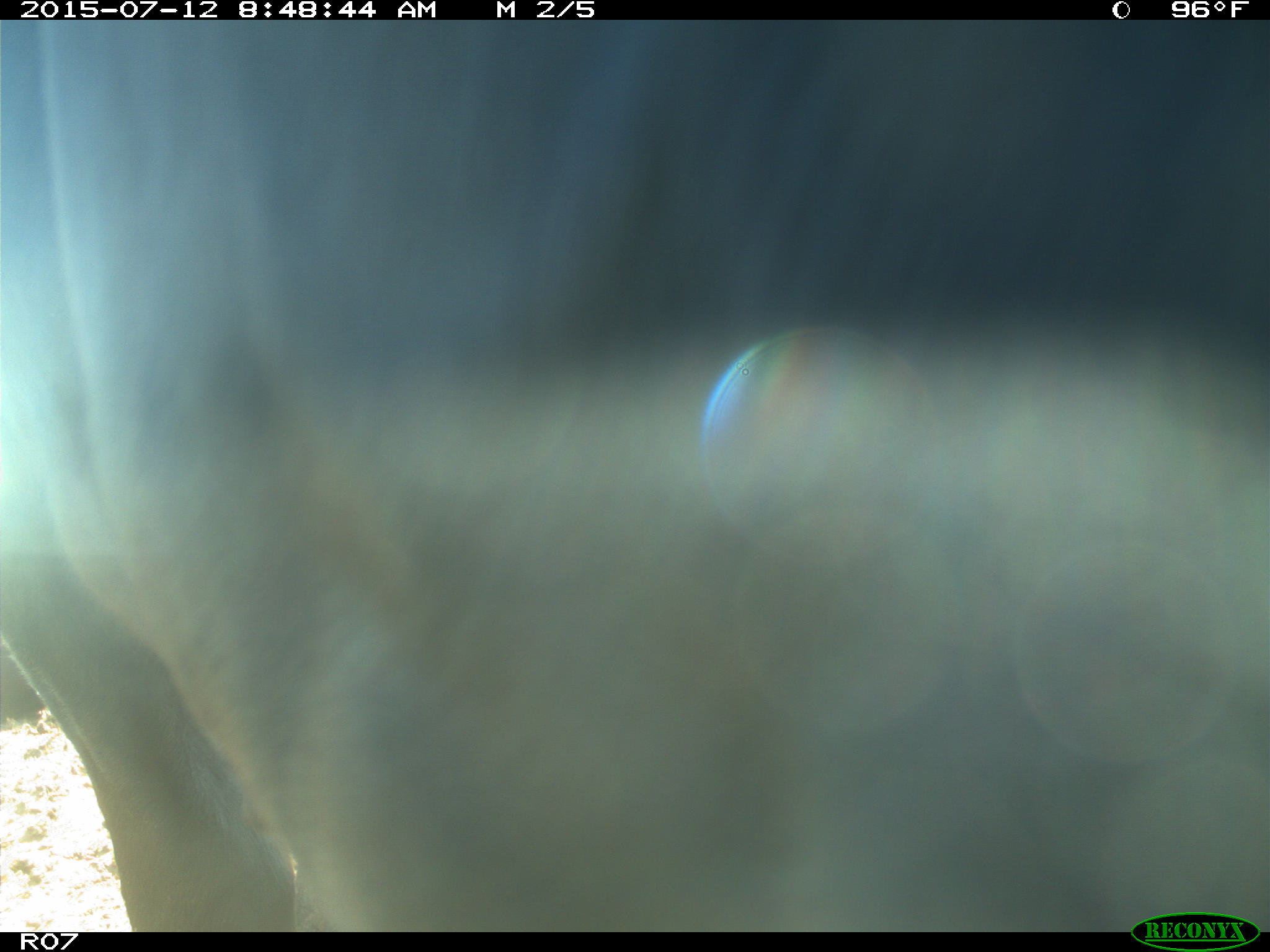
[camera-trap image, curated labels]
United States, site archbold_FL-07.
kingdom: Animalia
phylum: Chordata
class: Mammalia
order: Artiodactyla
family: Bovidae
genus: Bos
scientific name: Bos taurus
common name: domestic cow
Bos taurus (domestic cow).